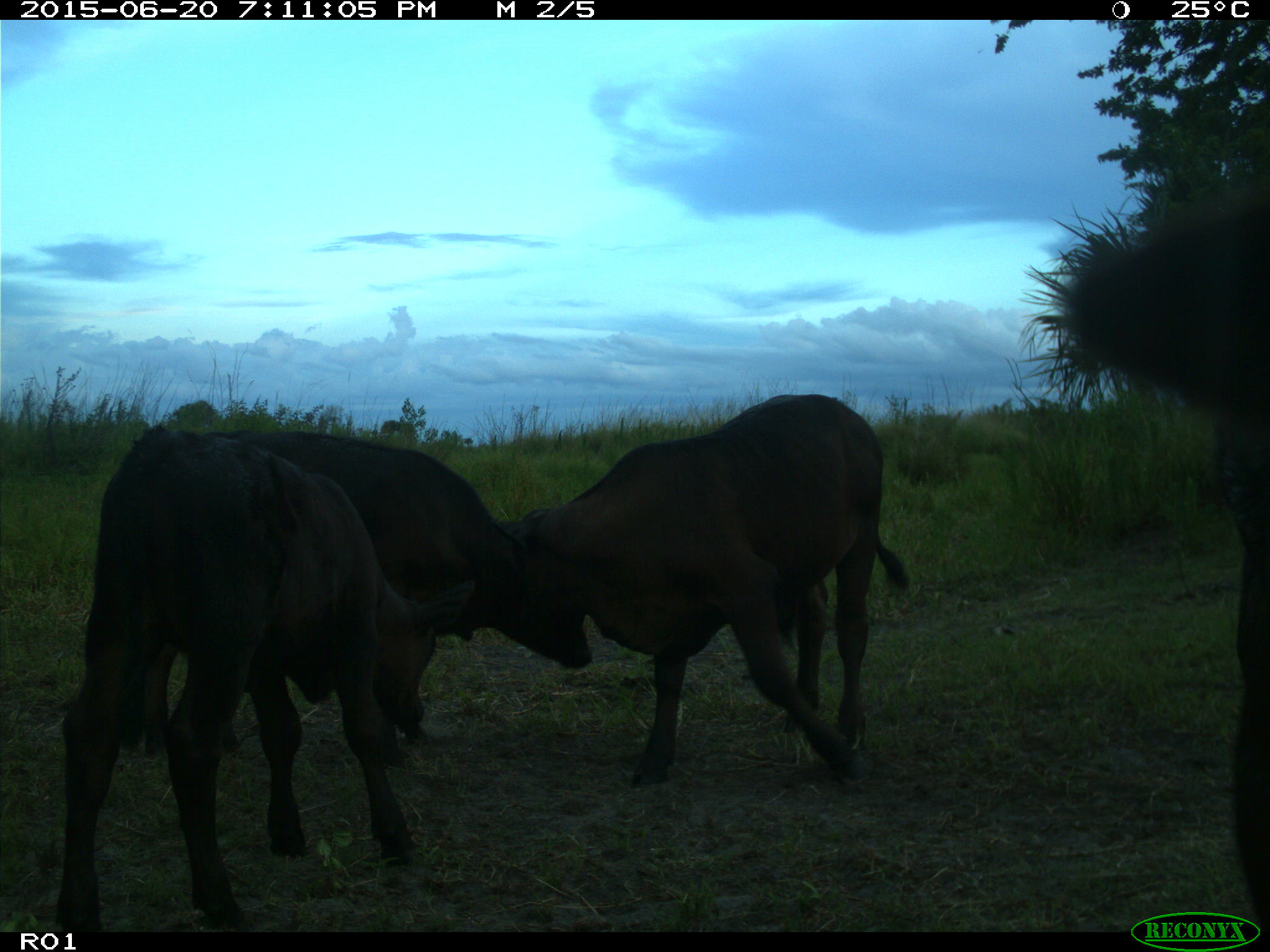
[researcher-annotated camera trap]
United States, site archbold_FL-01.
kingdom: Animalia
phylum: Chordata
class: Mammalia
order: Artiodactyla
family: Bovidae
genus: Bos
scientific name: Bos taurus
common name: domestic cow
Bos taurus (domestic cow).